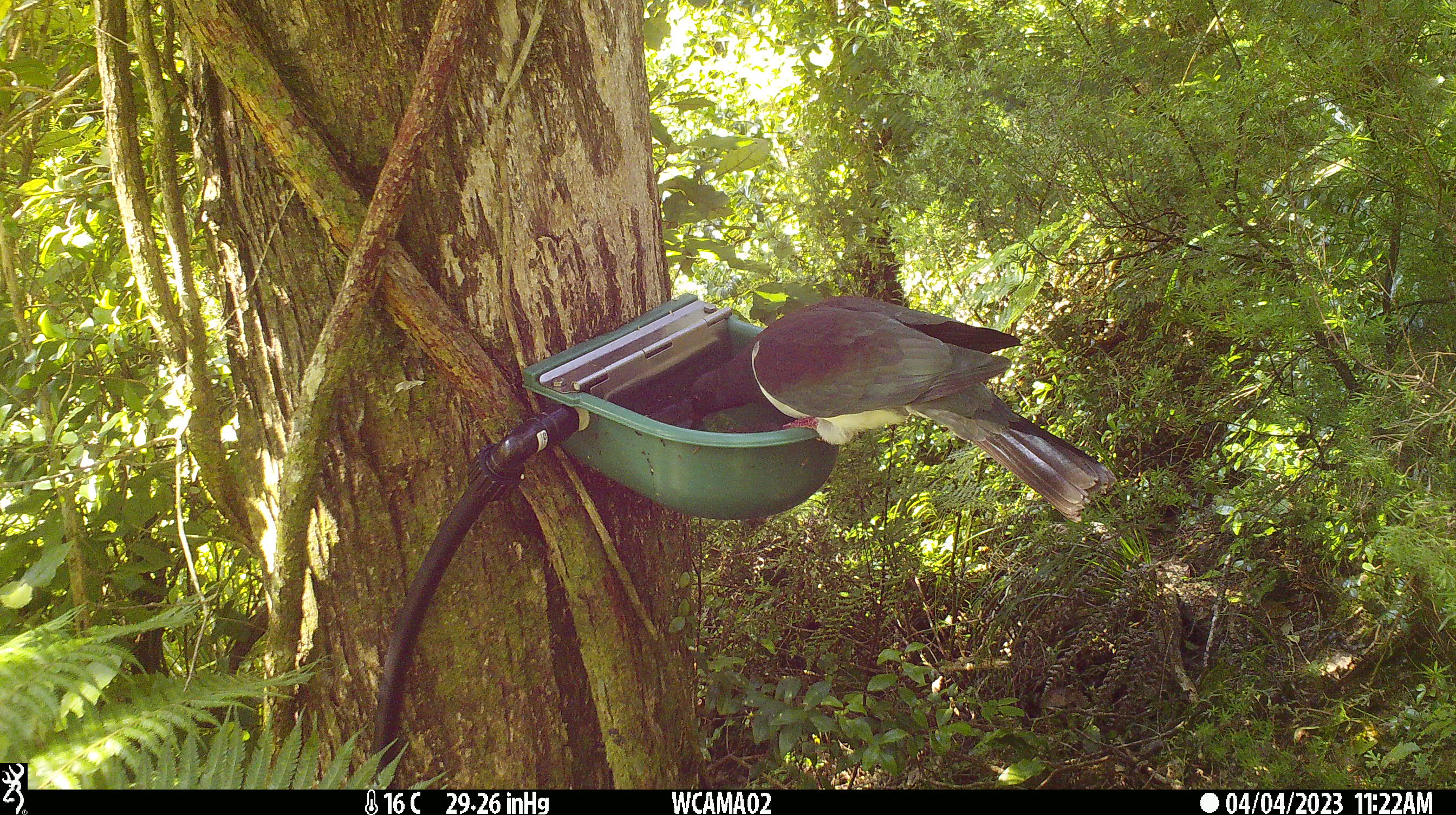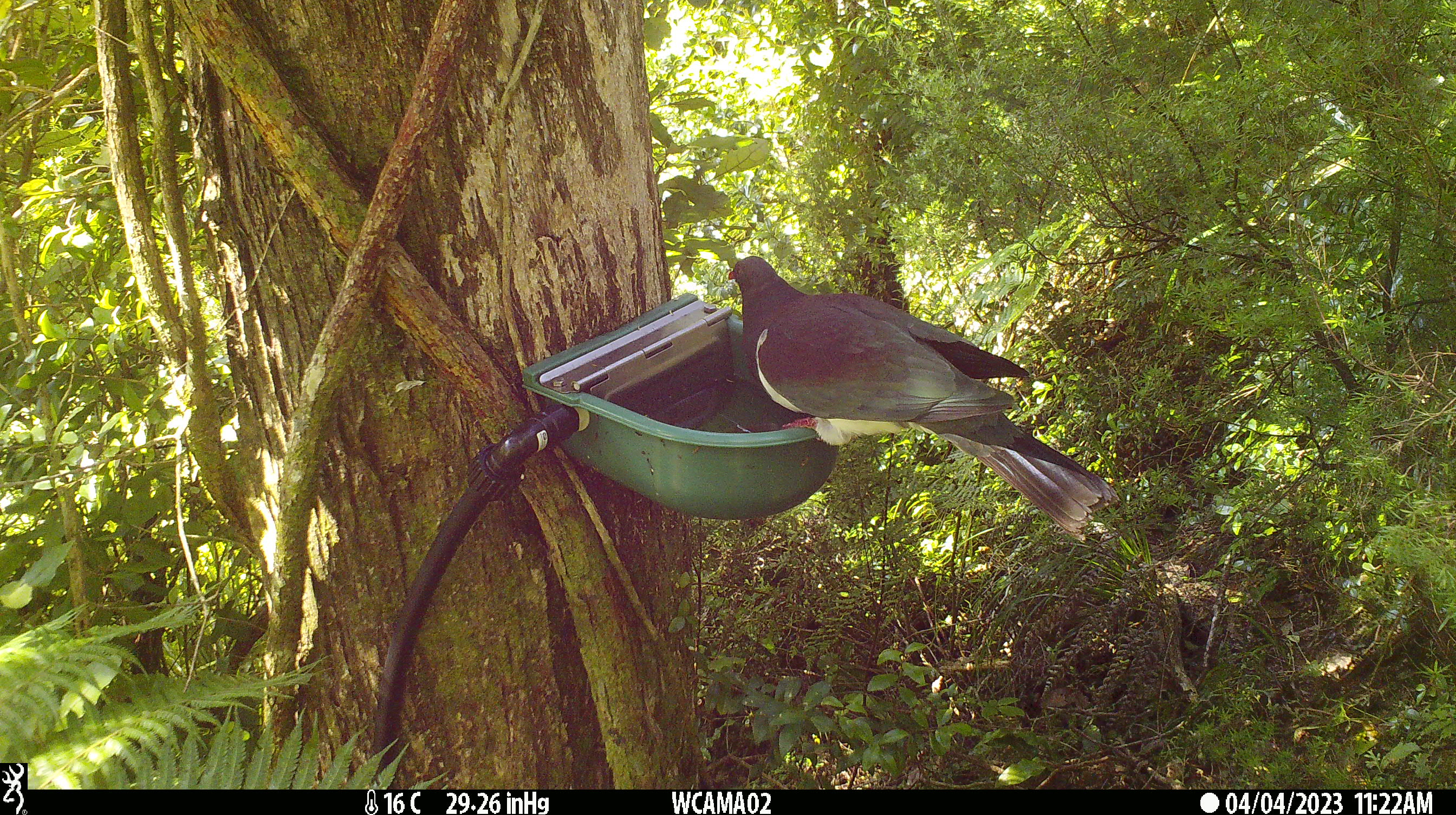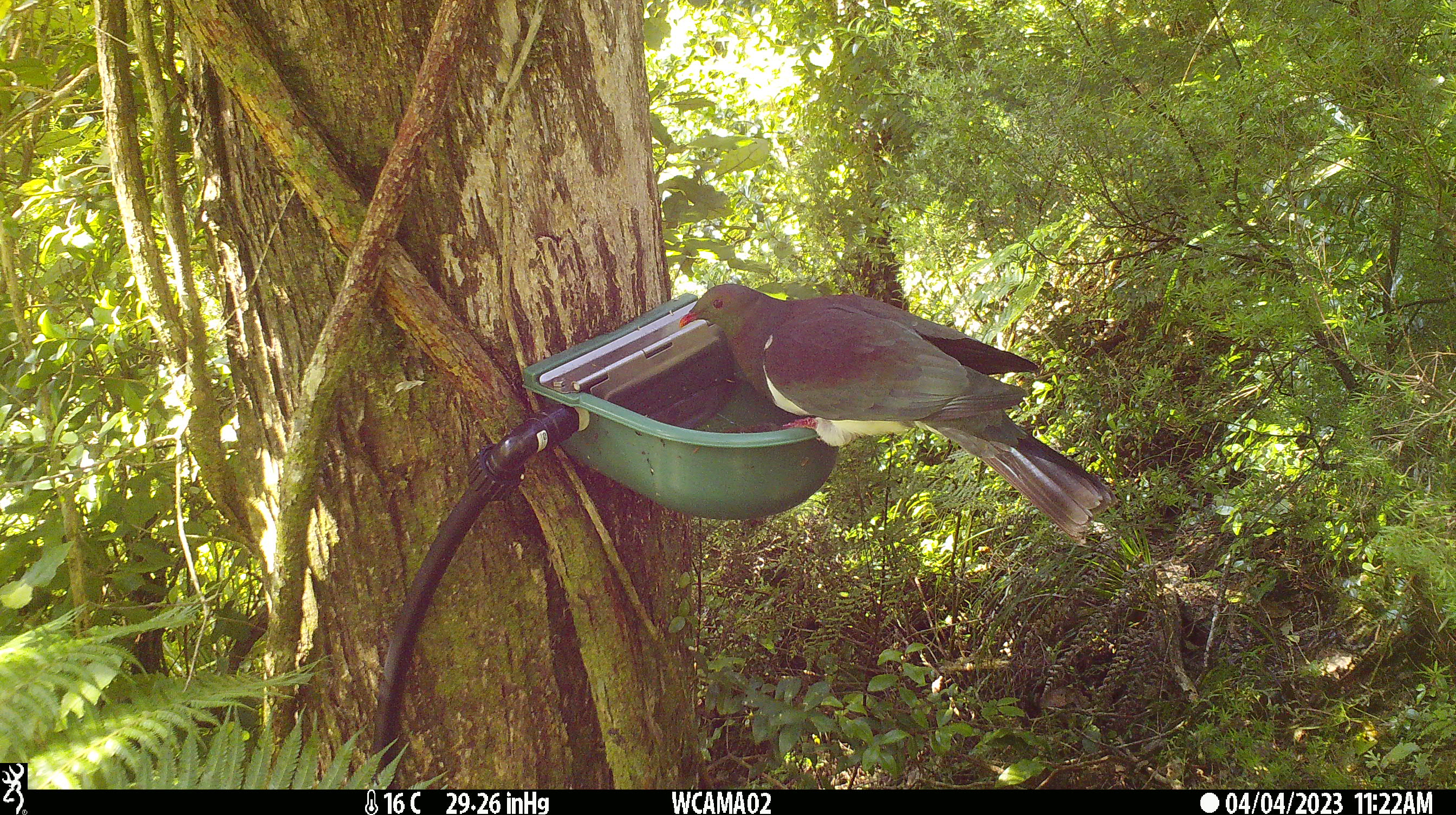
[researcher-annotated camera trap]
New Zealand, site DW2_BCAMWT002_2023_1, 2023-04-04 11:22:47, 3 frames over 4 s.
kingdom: Animalia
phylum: Chordata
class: Aves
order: Columbiformes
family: Columbidae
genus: Hemiphaga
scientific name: Hemiphaga novaeseelandiae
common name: new zealand pigeon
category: kereru